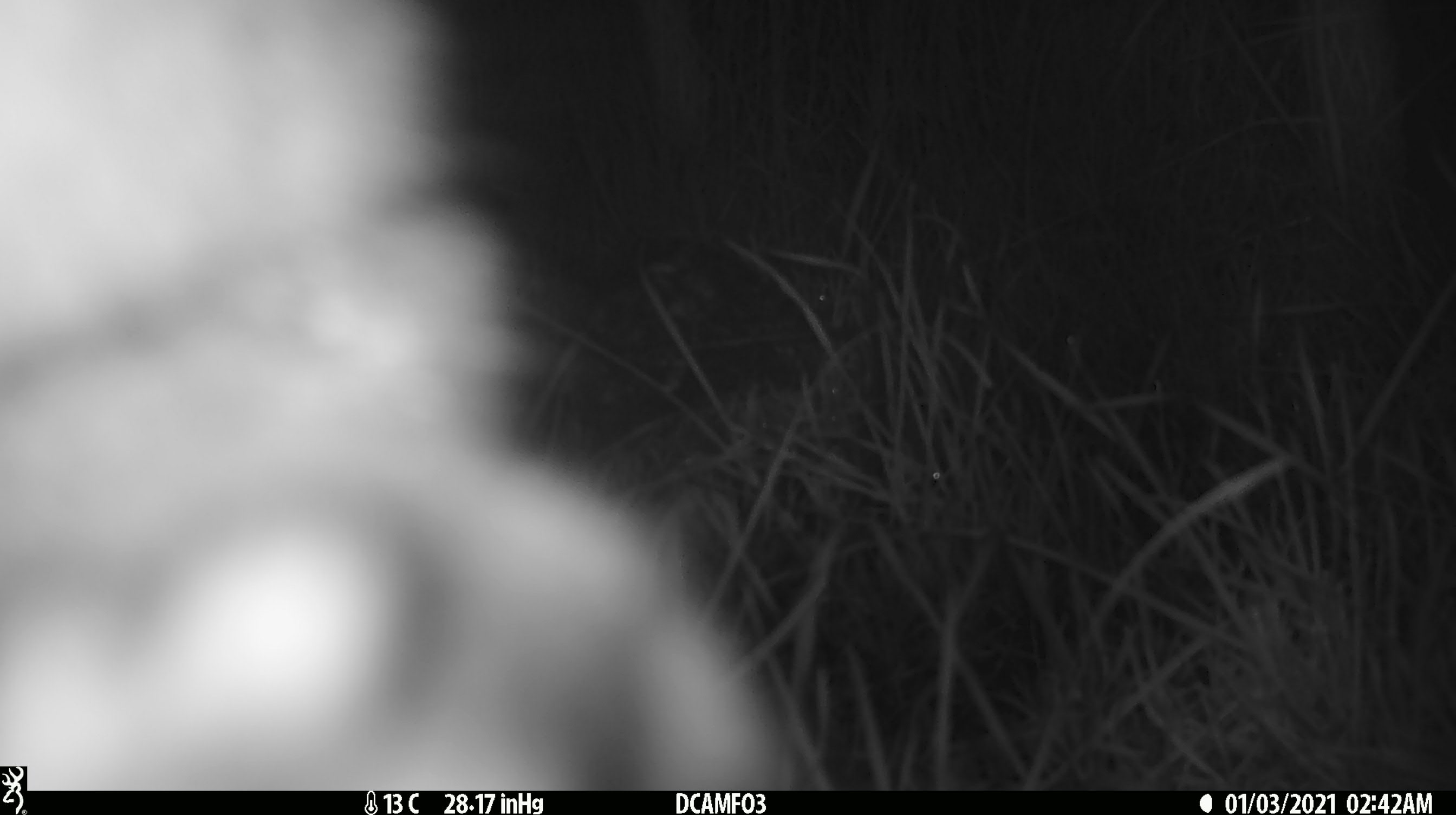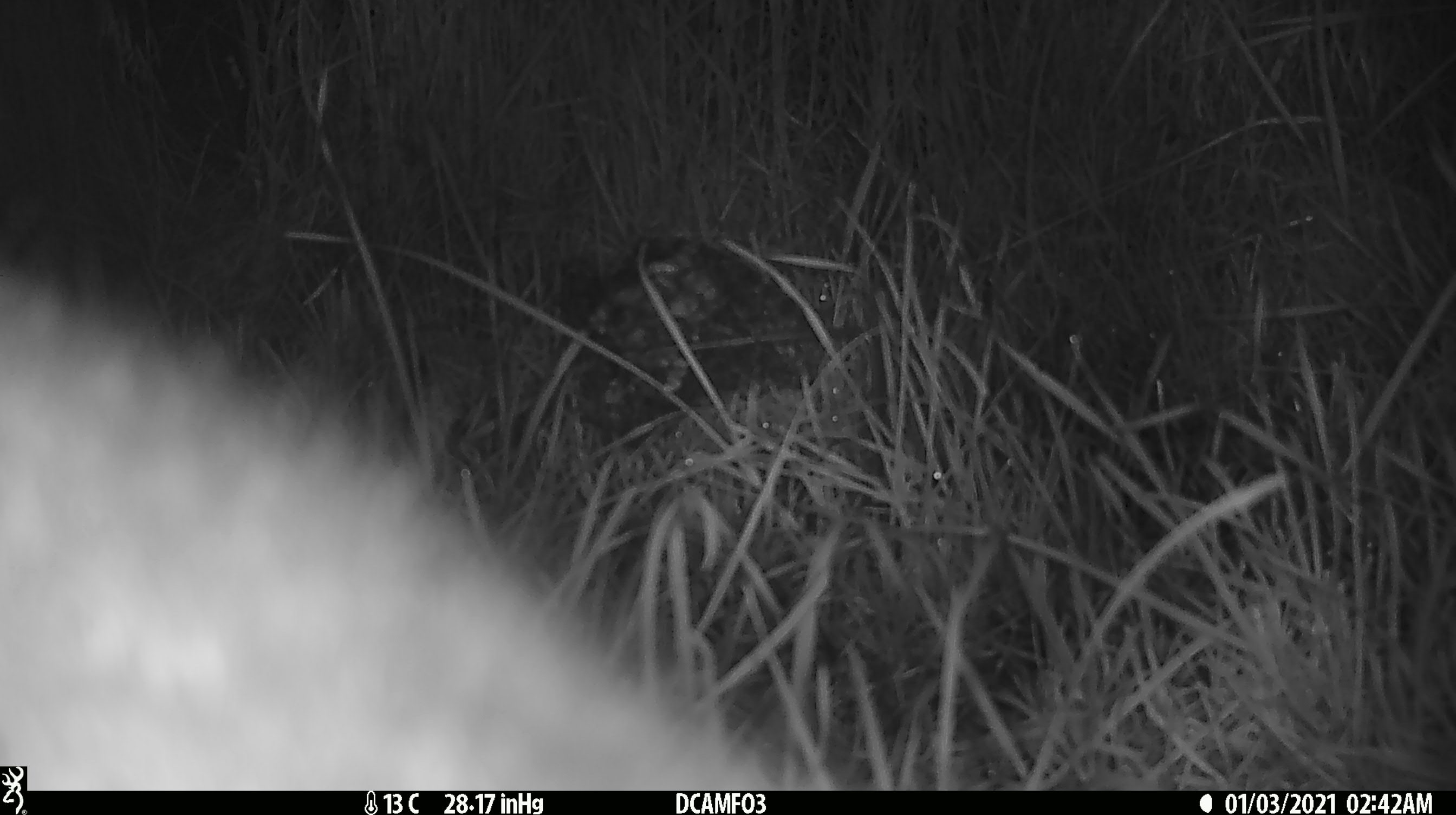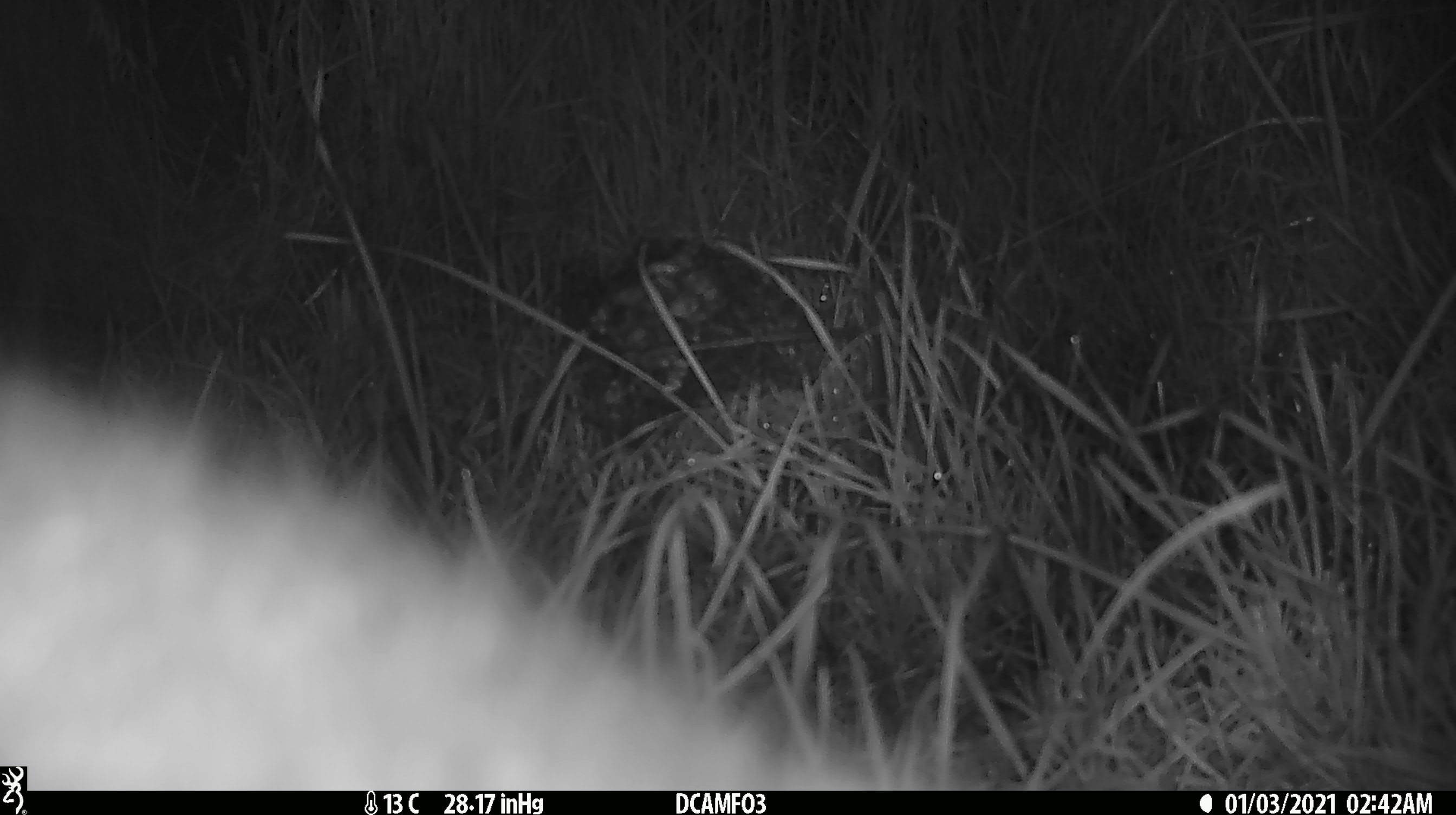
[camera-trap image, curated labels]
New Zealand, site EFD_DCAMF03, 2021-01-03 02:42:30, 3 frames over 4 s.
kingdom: Animalia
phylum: Chordata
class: Mammalia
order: Diprotodontia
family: Phalangeridae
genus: Trichosurus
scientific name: Trichosurus vulpecula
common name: common brushtail possum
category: possum